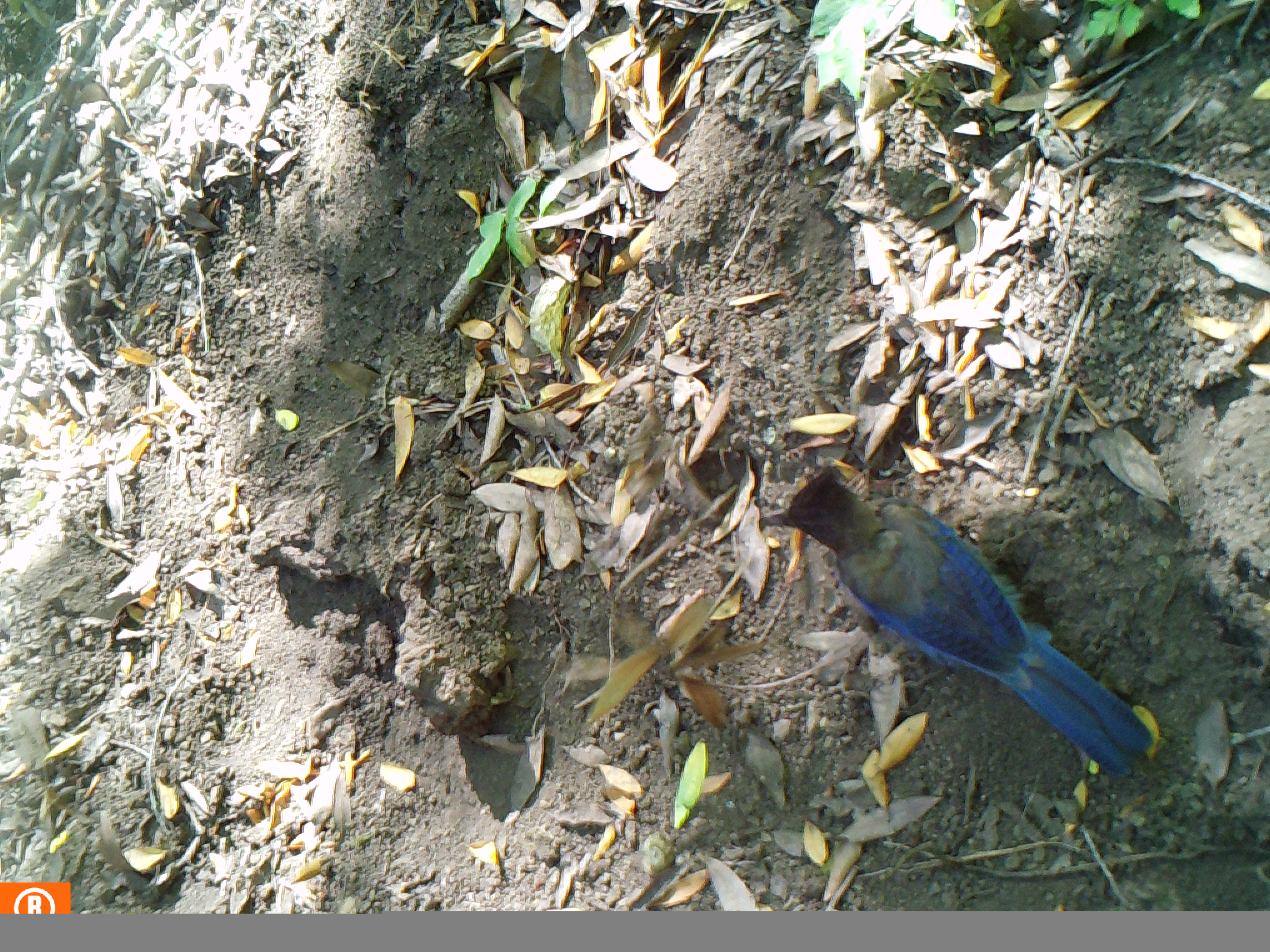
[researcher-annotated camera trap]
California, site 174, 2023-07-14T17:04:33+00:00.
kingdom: Animalia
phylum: Chordata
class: Aves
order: Passeriformes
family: Corvidae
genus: Cyanocitta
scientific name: Cyanocitta stelleri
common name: steller's jay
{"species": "steller's jay (Cyanocitta stelleri)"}